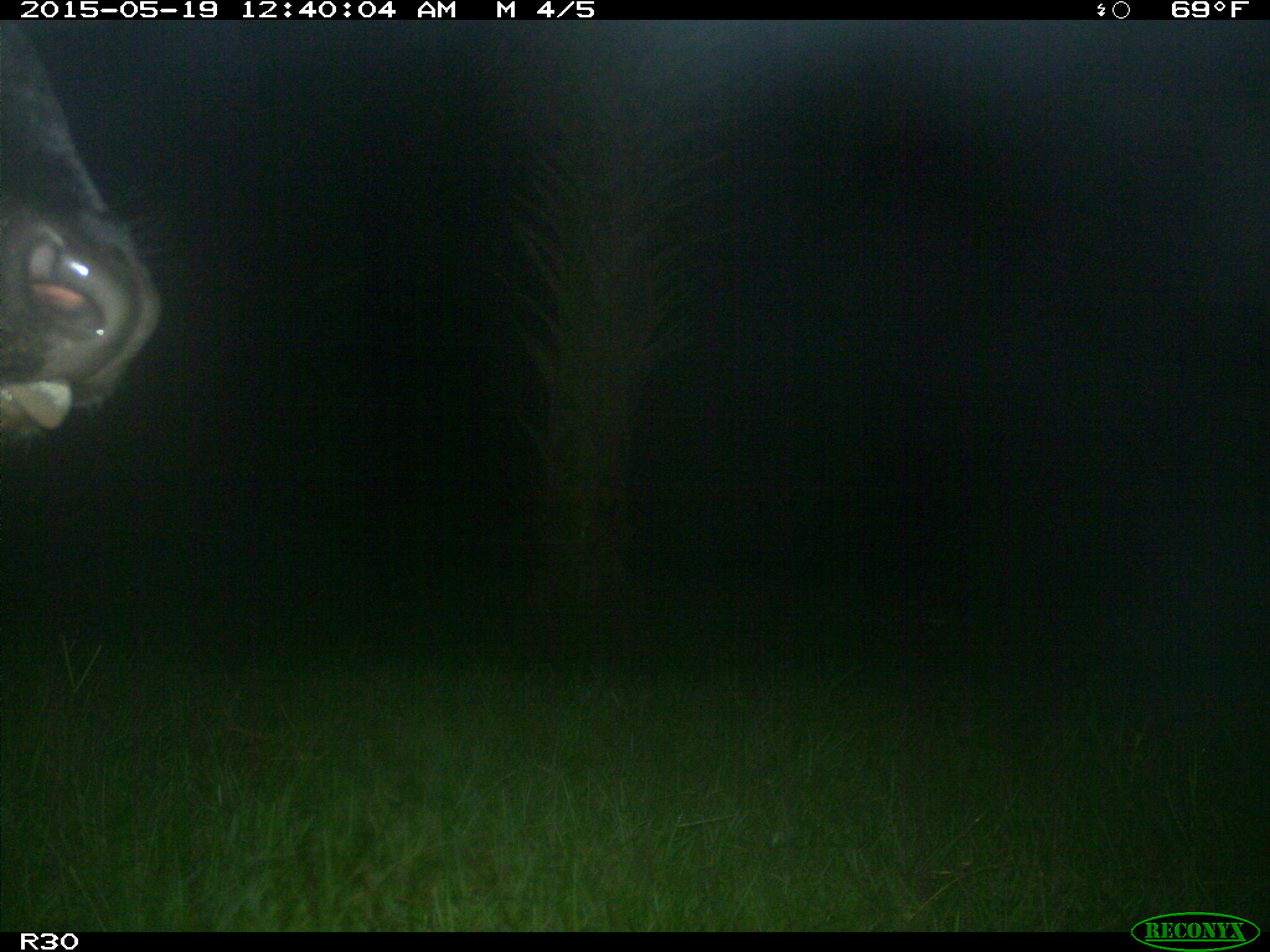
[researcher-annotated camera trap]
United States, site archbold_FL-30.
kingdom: Animalia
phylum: Chordata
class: Mammalia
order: Artiodactyla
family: Bovidae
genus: Bos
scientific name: Bos taurus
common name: domestic cow